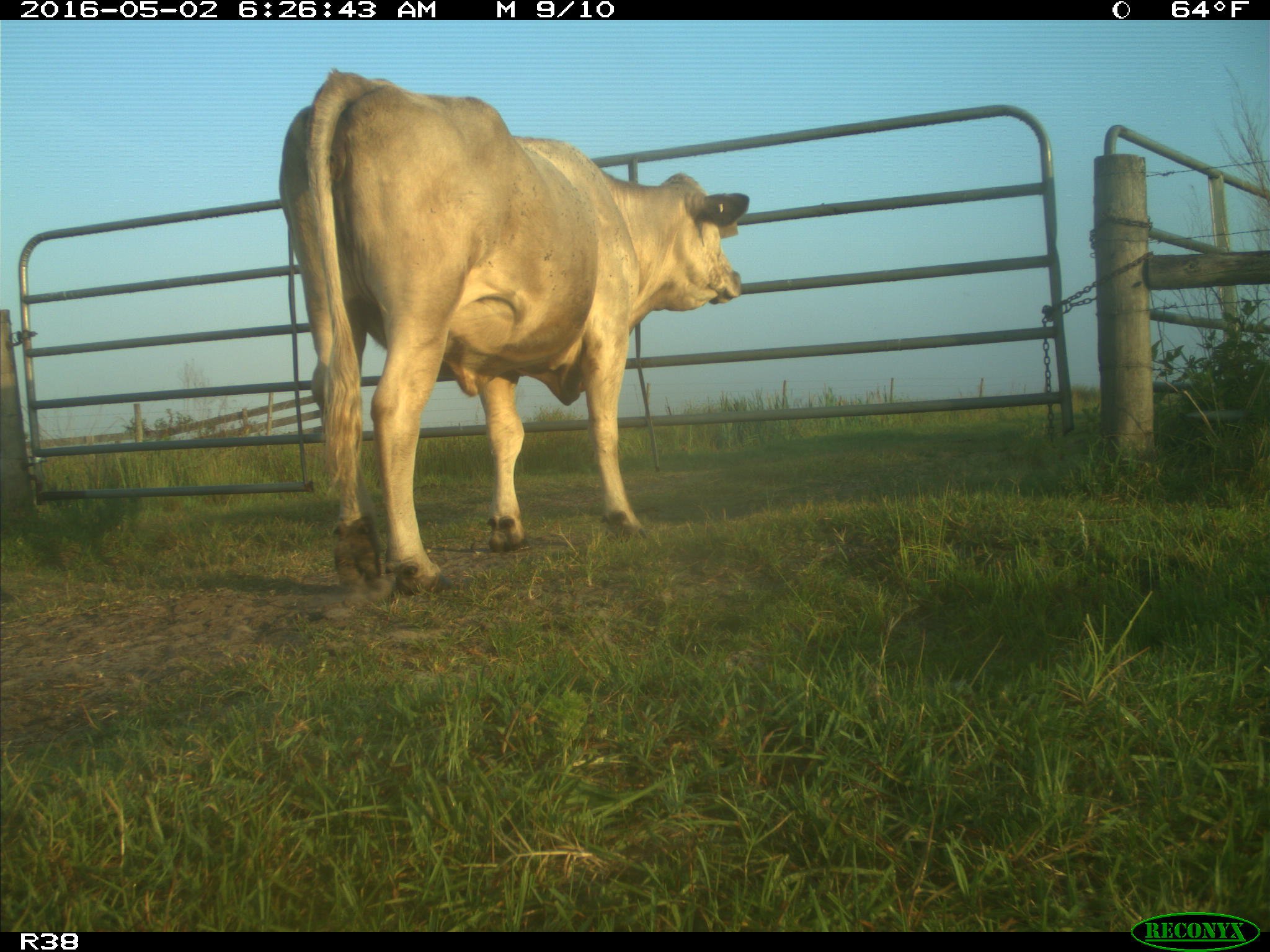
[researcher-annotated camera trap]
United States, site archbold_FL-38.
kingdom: Animalia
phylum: Chordata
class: Mammalia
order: Artiodactyla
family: Bovidae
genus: Bos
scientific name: Bos taurus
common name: domestic cow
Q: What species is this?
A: Bos taurus (domestic cow).